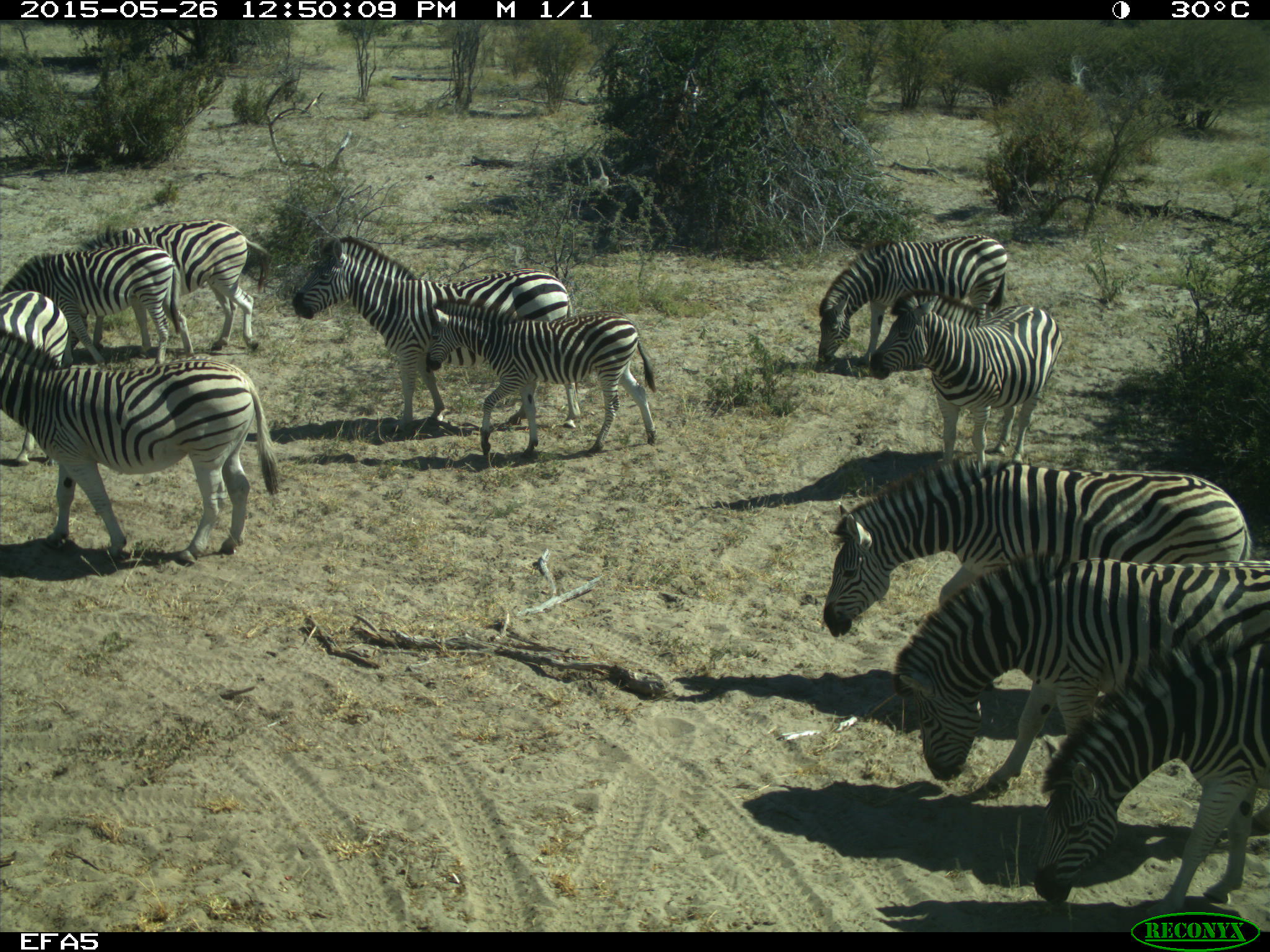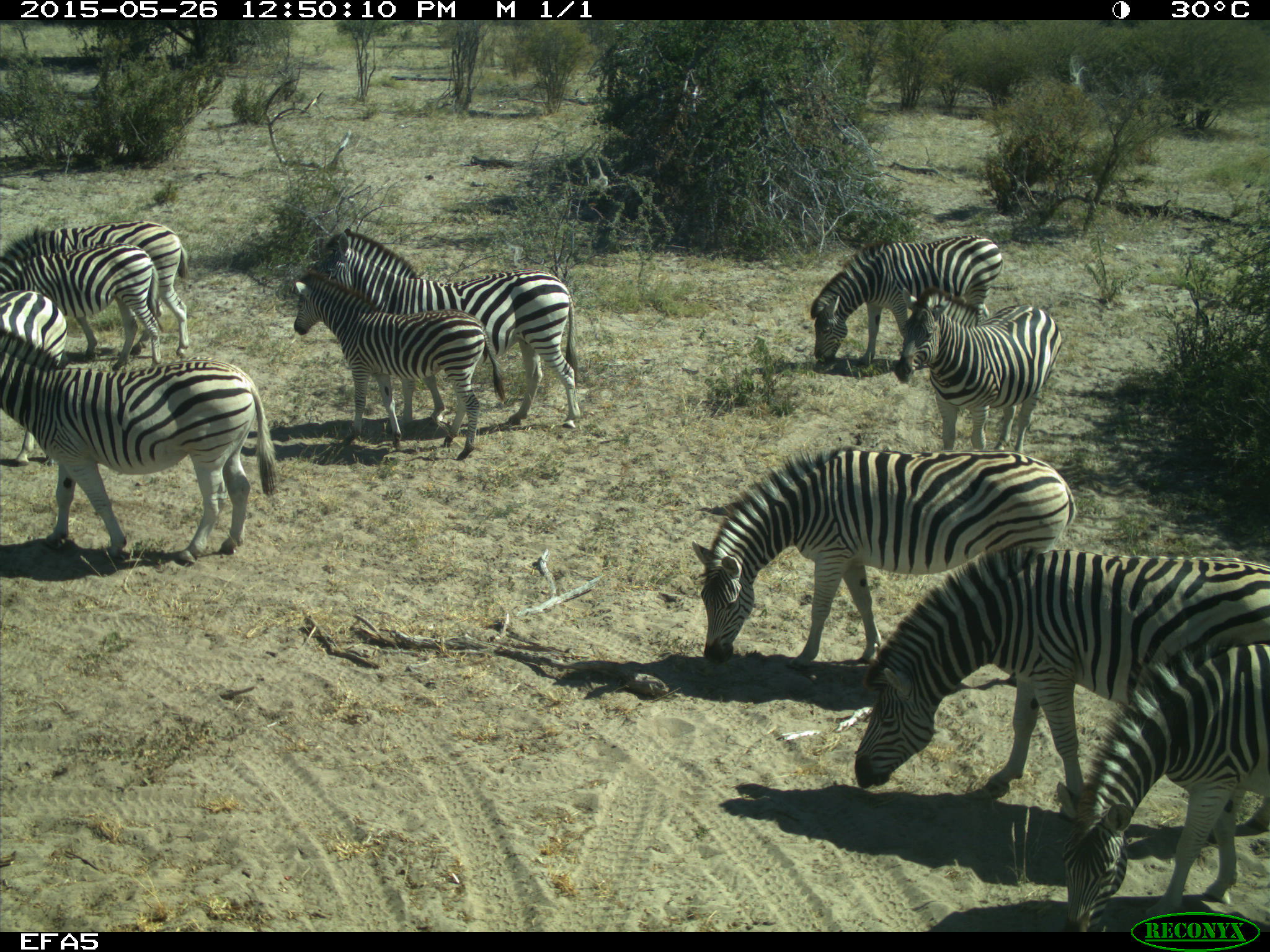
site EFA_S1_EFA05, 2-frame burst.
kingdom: Animalia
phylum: Chordata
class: Mammalia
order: Perissodactyla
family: Equidae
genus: Equus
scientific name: Equus quagga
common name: plains zebra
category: zebraplains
Zebraplains (plains zebra) (Equus quagga), count 11-50. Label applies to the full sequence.